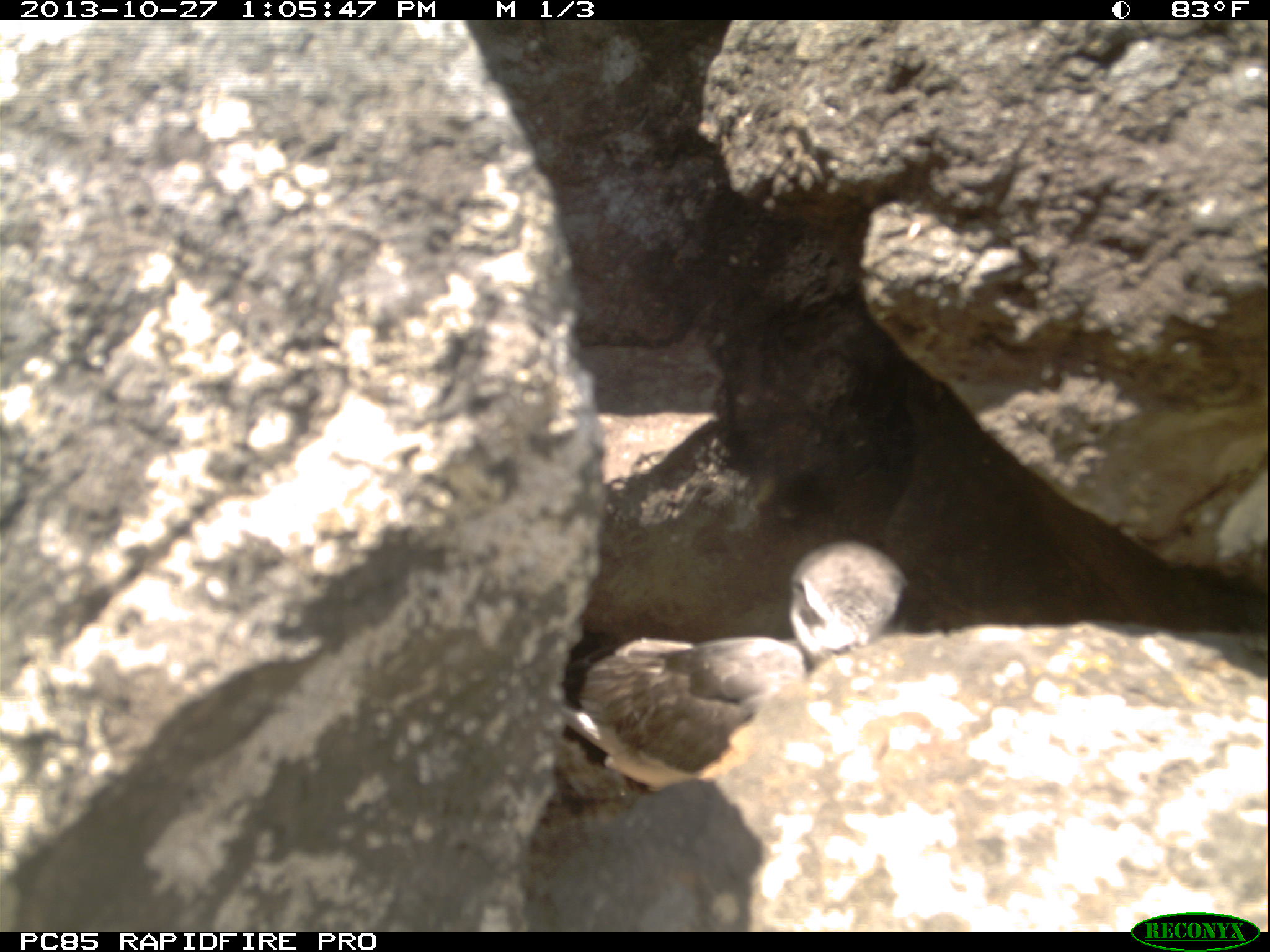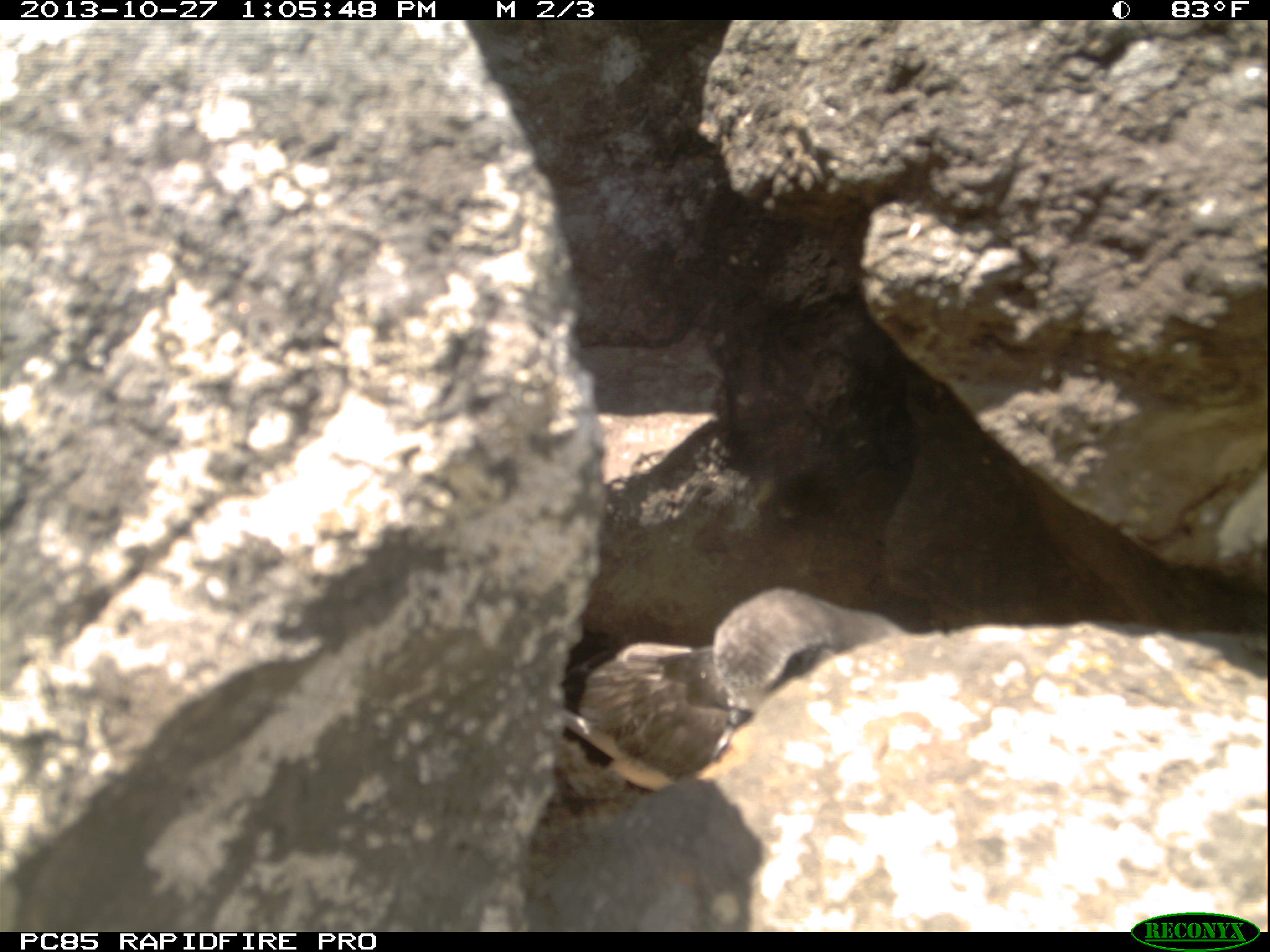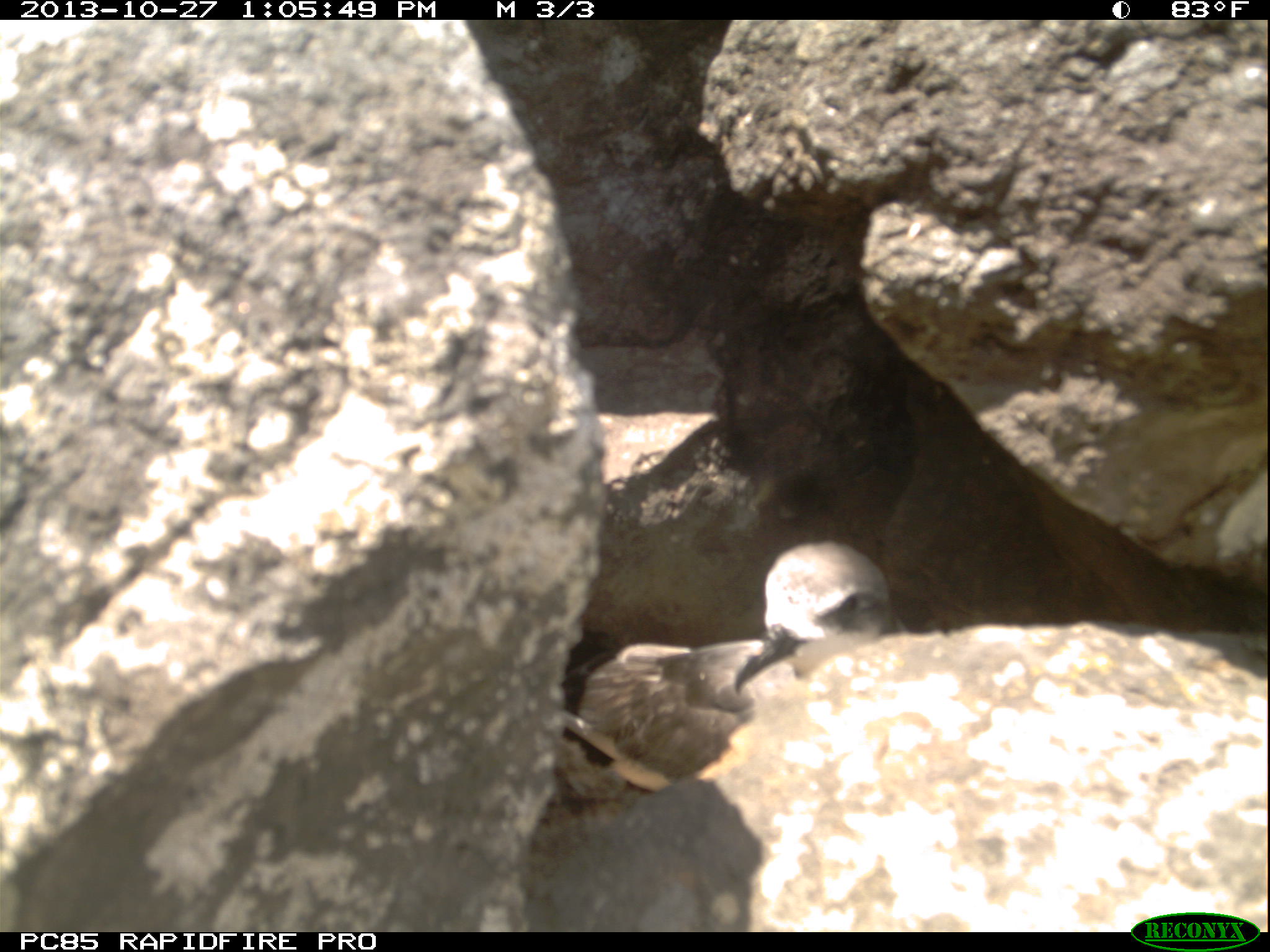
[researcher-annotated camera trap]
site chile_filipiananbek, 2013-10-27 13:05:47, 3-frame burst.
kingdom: Animalia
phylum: Chordata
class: Aves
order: Procellariiformes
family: Procellariidae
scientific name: Procellariidae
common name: petrel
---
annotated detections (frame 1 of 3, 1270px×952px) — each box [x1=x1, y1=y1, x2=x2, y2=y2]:
petrel: [x1=541, y1=543, x2=912, y2=788]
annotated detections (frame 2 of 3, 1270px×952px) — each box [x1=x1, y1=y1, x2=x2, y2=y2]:
petrel: [x1=548, y1=594, x2=904, y2=788]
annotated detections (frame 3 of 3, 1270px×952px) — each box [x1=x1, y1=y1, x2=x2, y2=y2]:
petrel: [x1=548, y1=540, x2=904, y2=798]